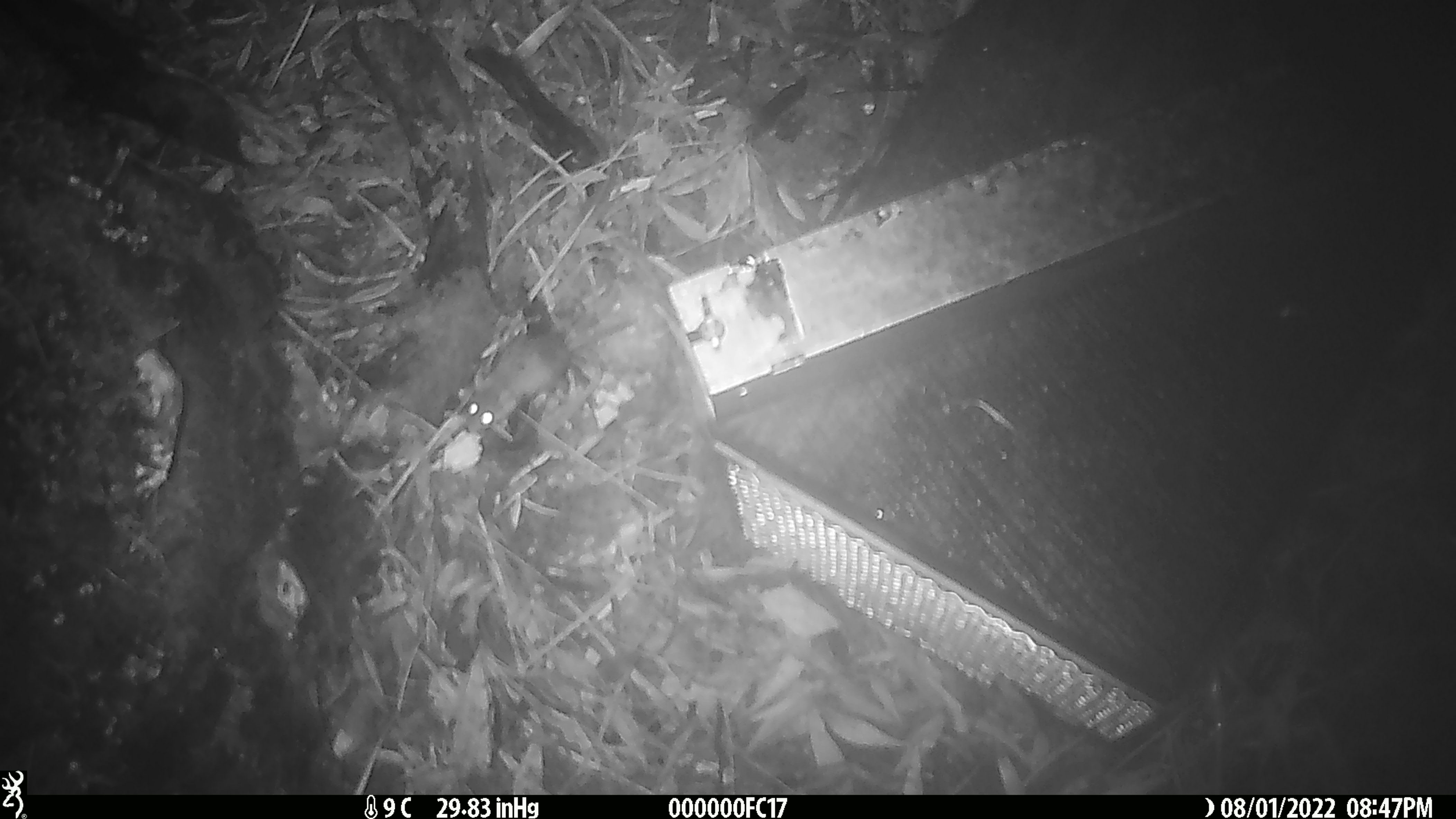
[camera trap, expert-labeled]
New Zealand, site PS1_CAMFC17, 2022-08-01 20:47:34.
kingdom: Animalia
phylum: Chordata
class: Mammalia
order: Rodentia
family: Muridae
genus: Mus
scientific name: Mus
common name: mouse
Mouse (Mus).